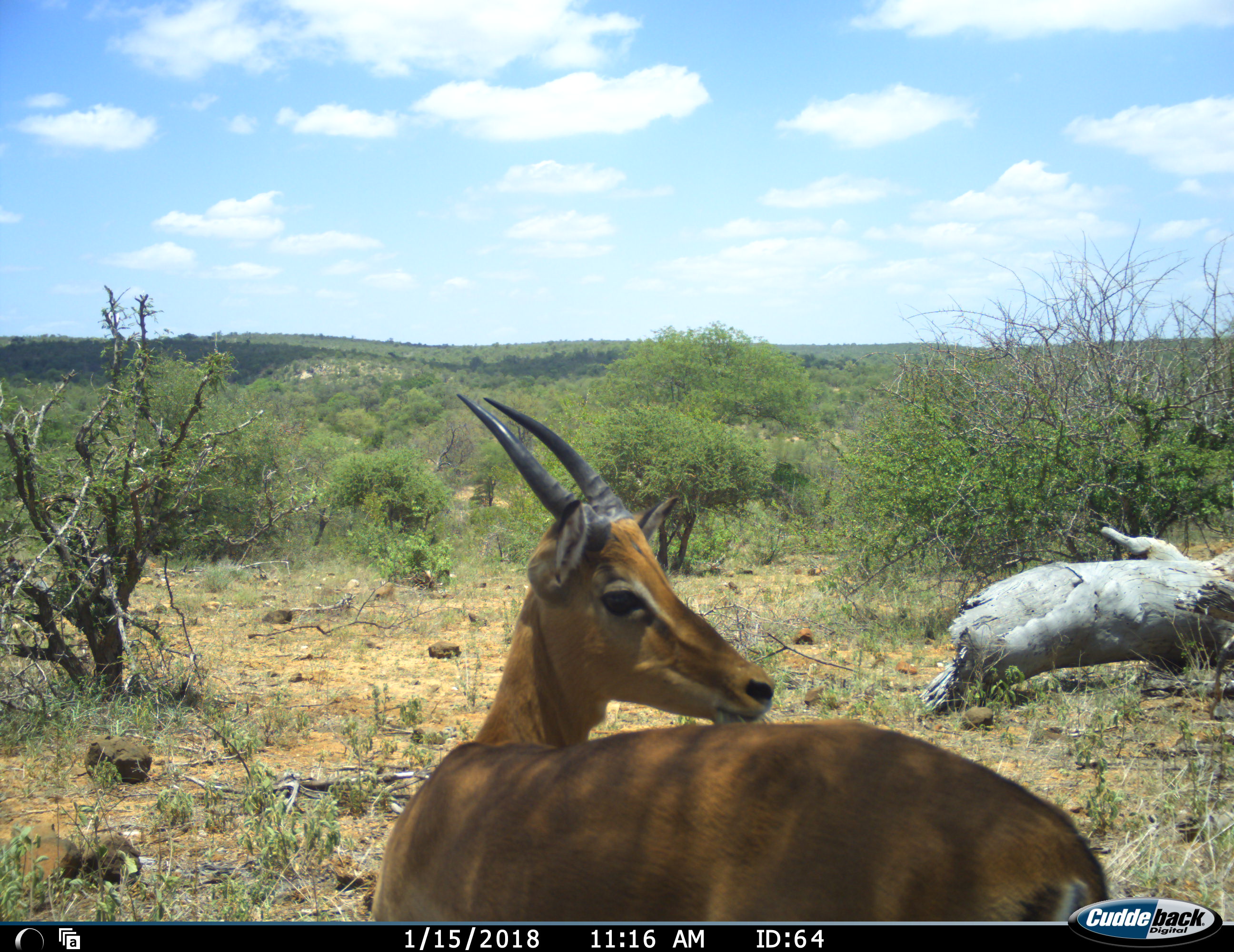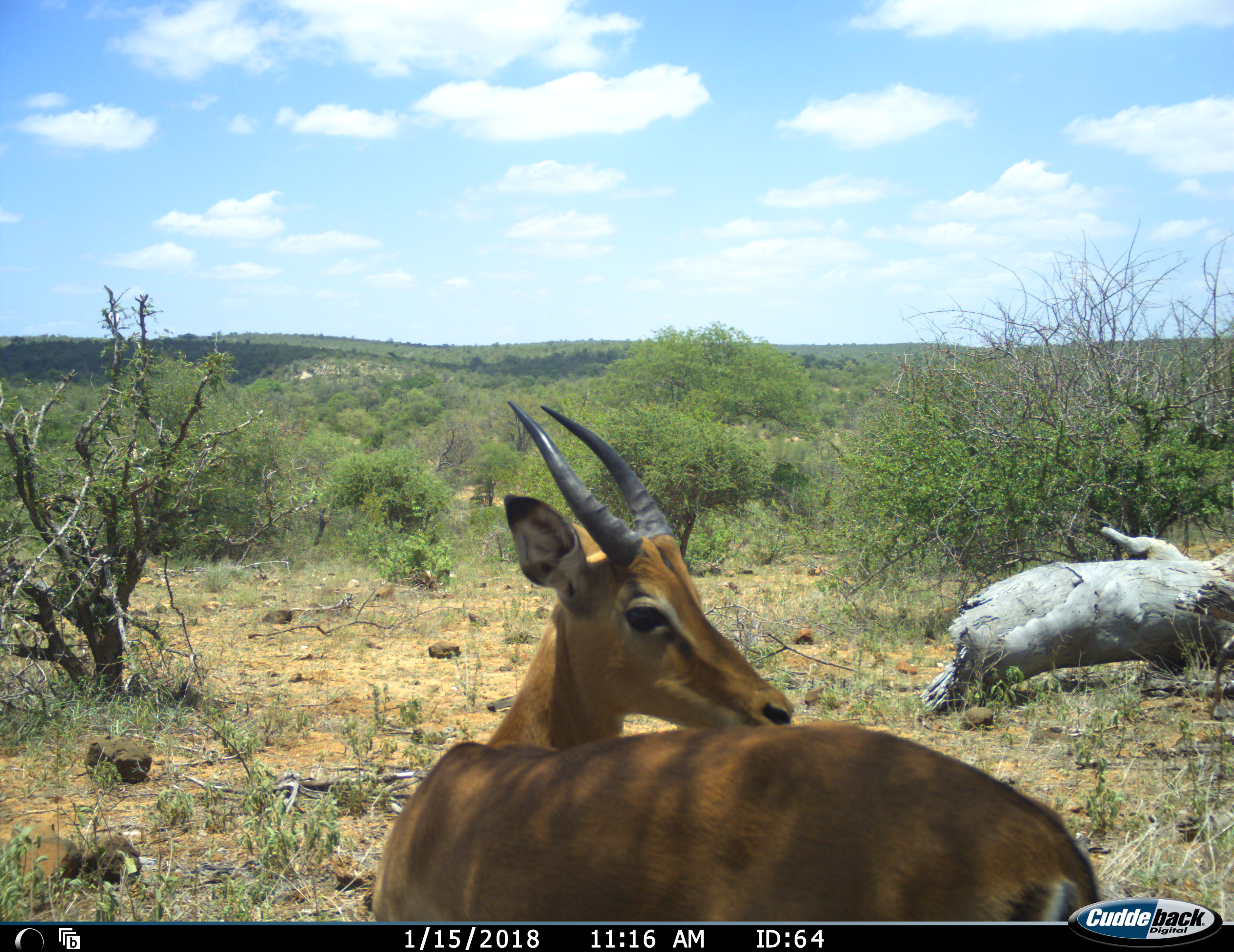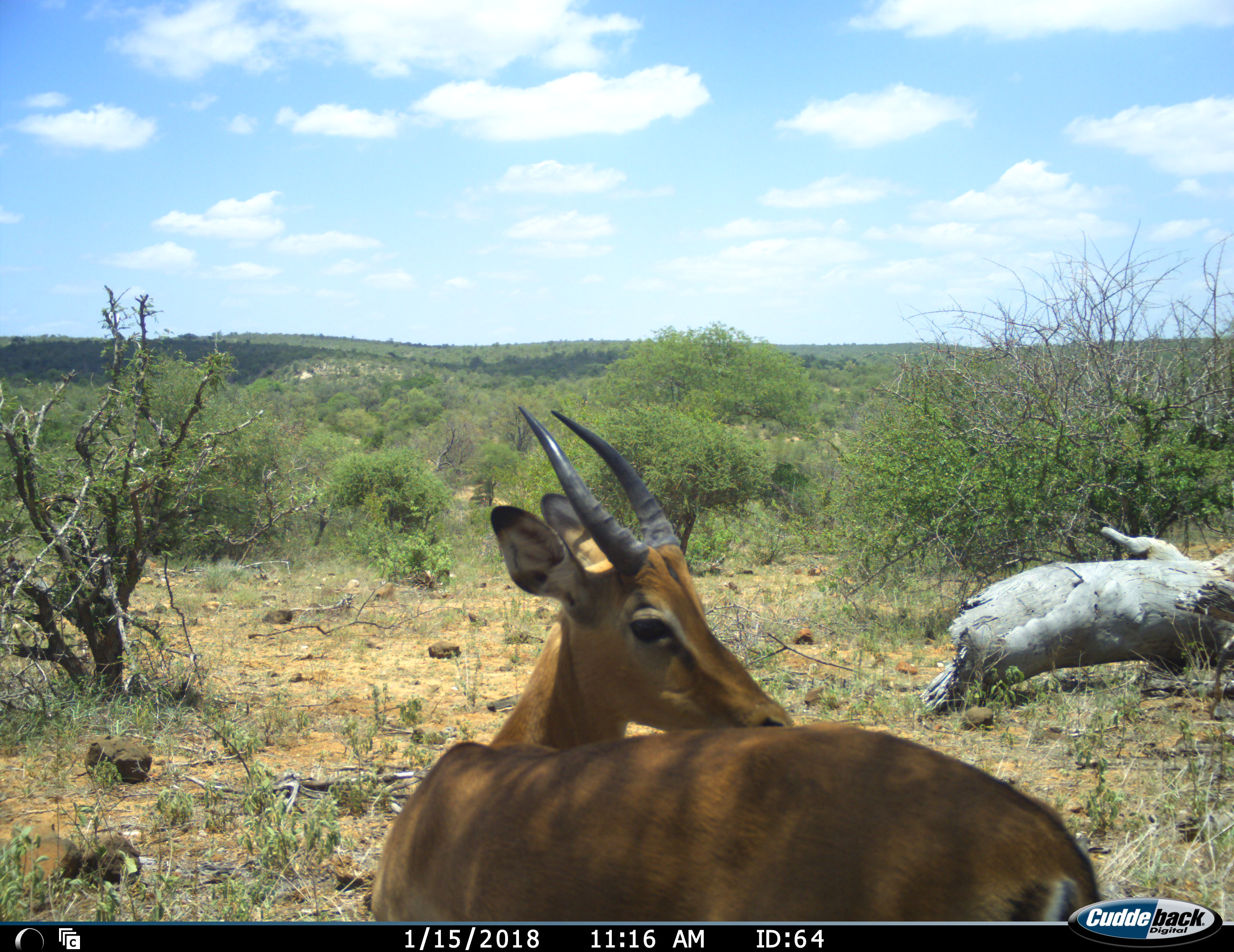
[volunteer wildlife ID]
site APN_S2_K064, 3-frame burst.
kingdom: Animalia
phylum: Chordata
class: Mammalia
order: Artiodactyla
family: Bovidae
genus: Aepyceros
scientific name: Aepyceros melampus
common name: impala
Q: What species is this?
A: Impala (Aepyceros melampus).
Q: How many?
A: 1.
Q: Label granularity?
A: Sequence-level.